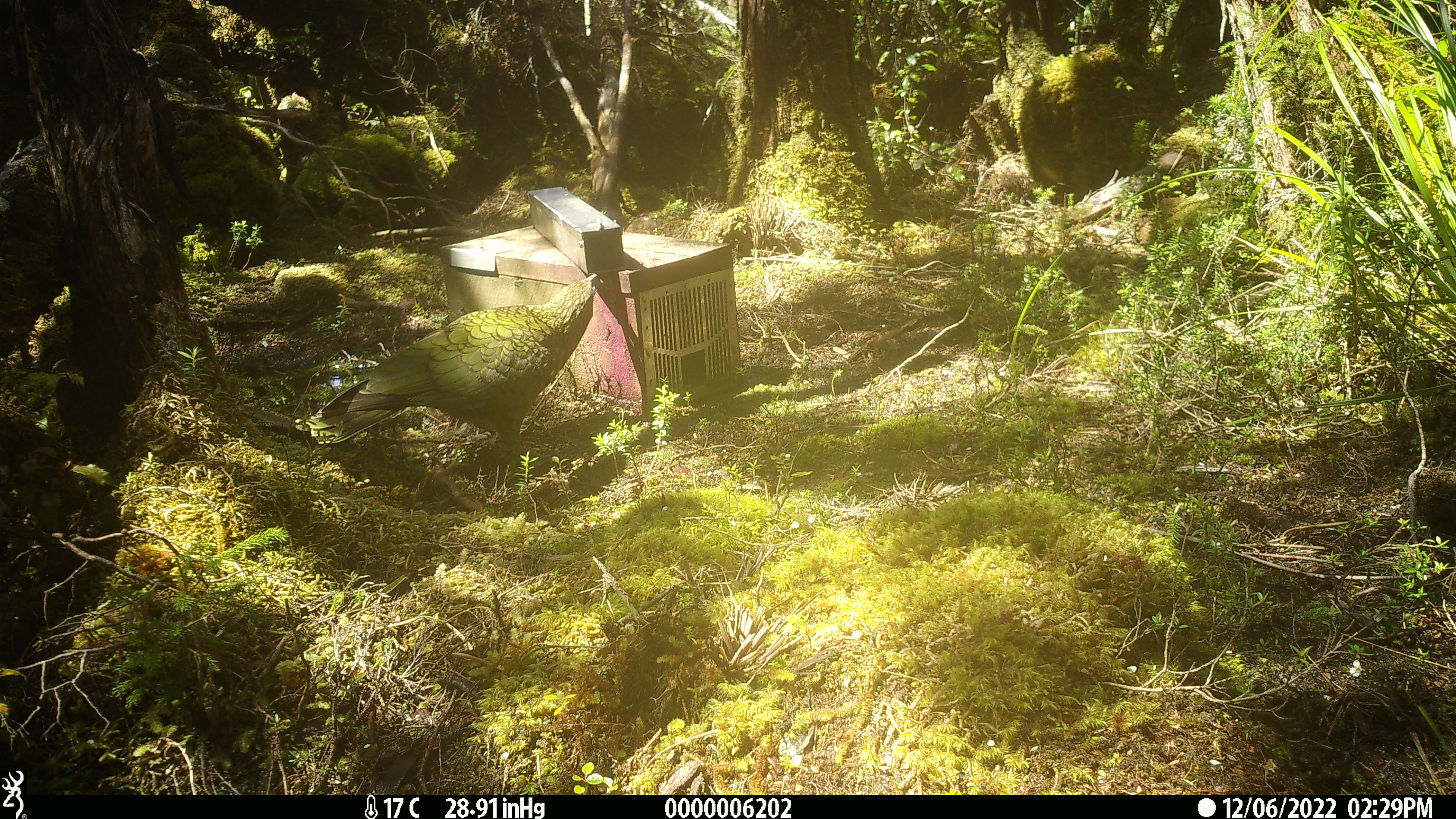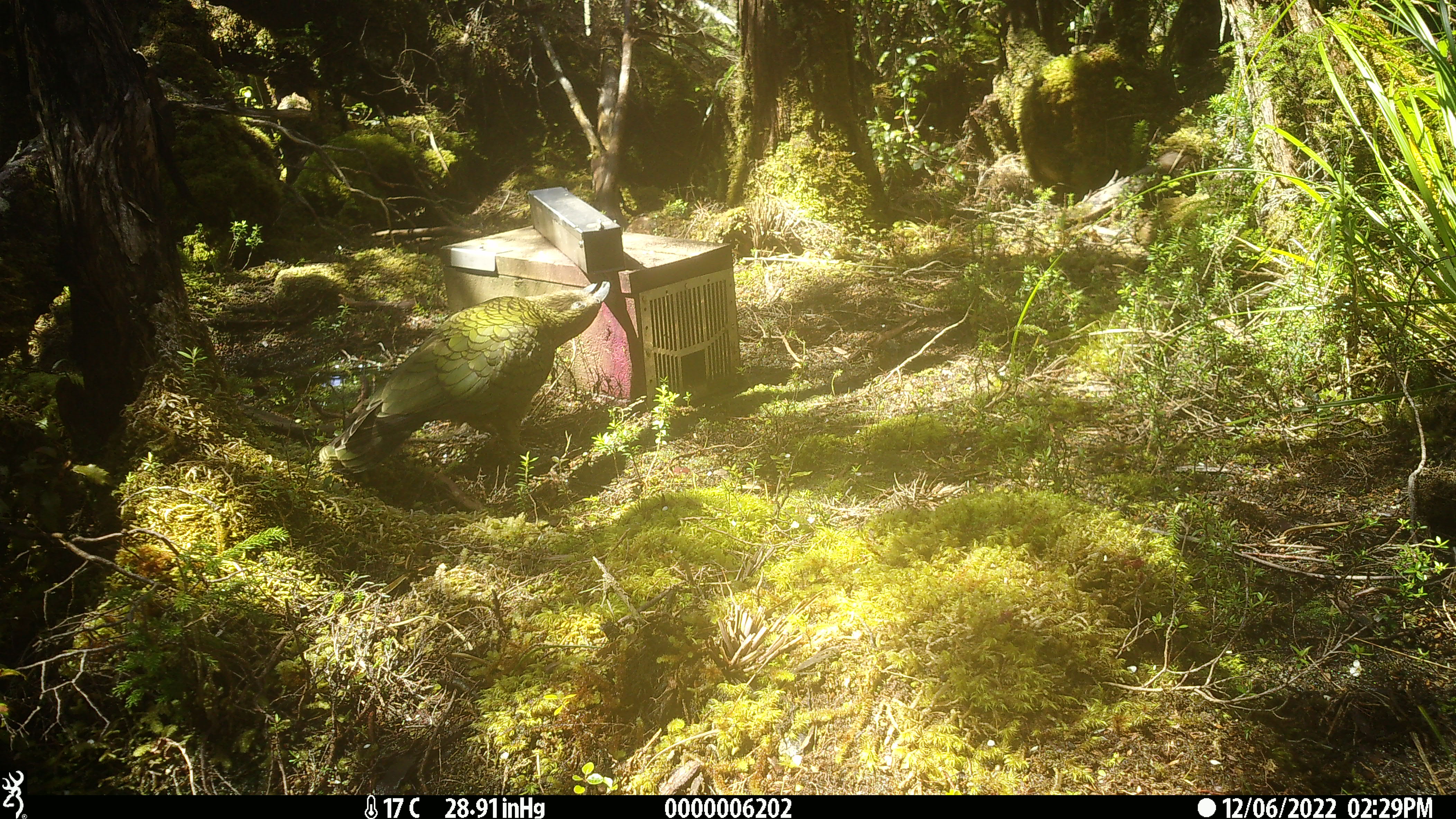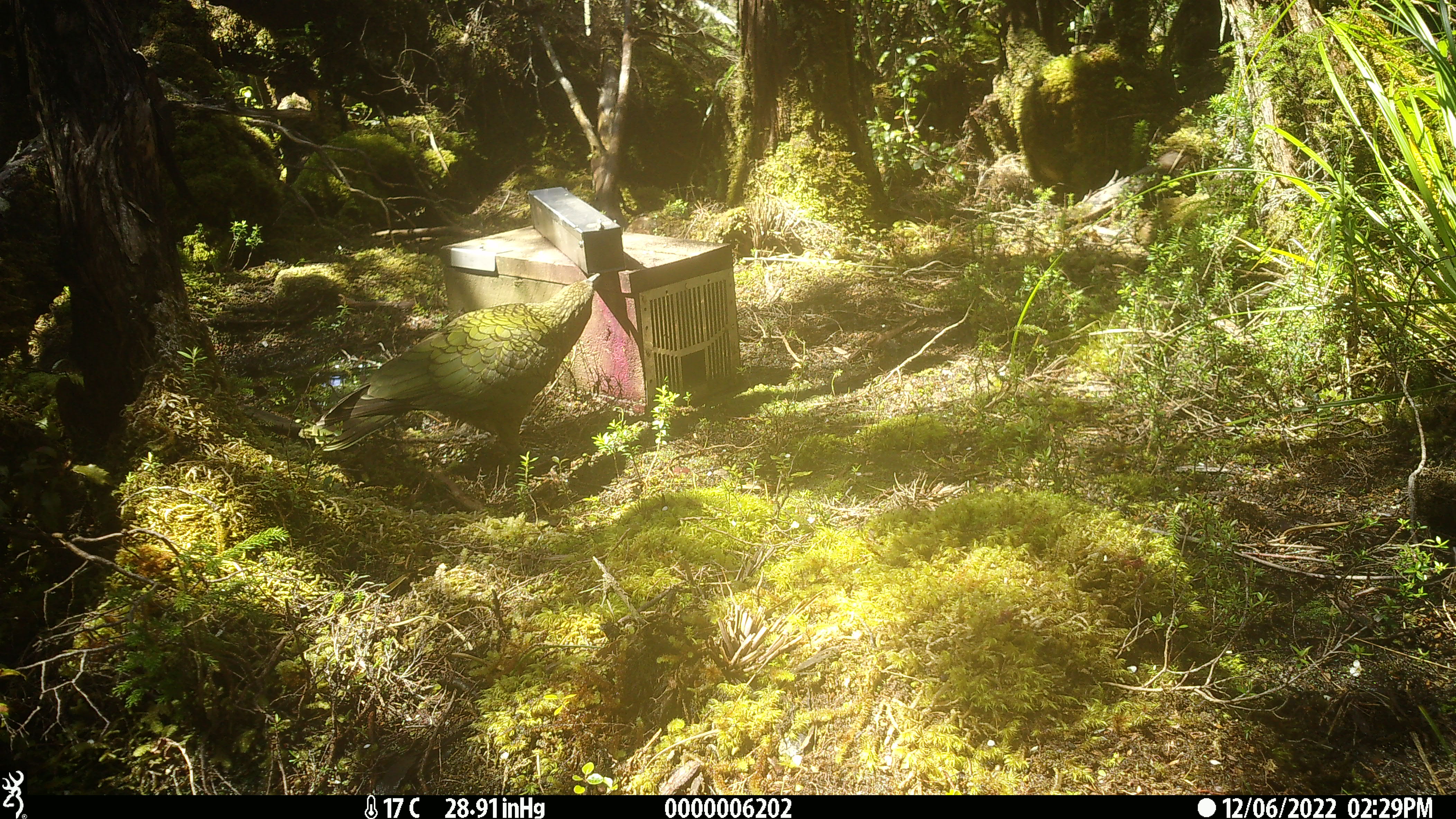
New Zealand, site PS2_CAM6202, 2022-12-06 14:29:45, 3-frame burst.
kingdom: Animalia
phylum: Chordata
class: Aves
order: Psittaciformes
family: Strigopidae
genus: Nestor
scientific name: Nestor notabilis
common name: kea